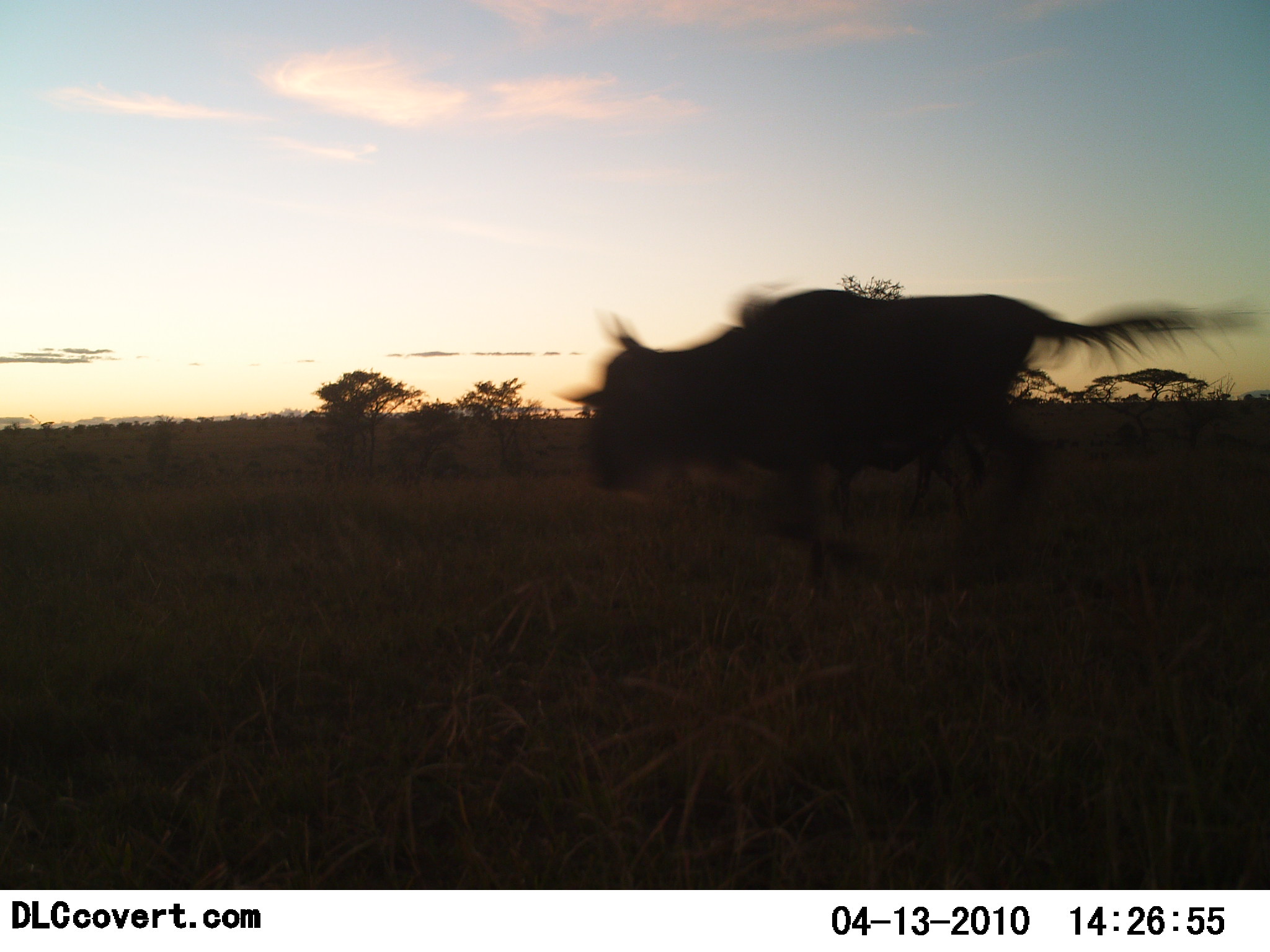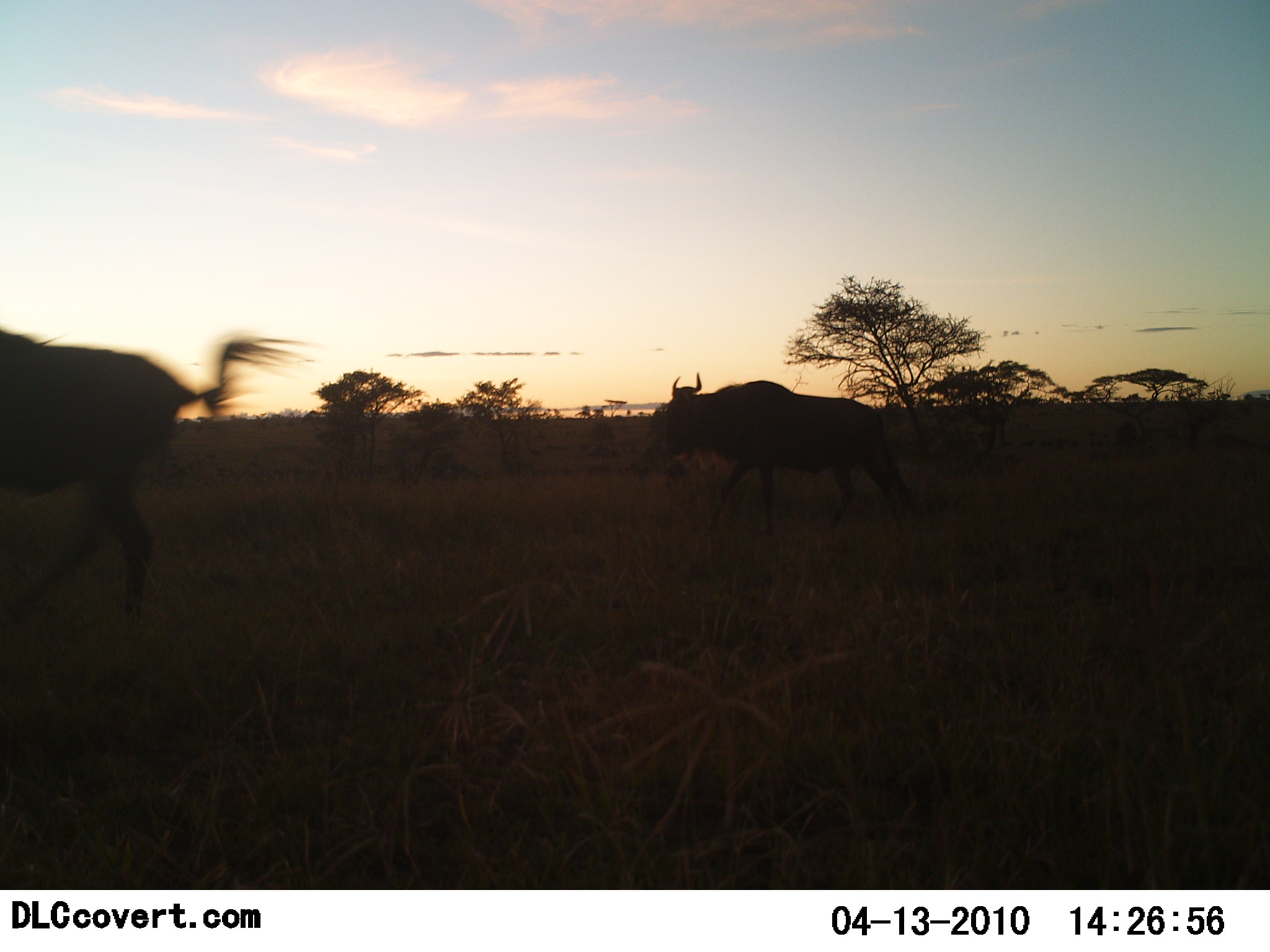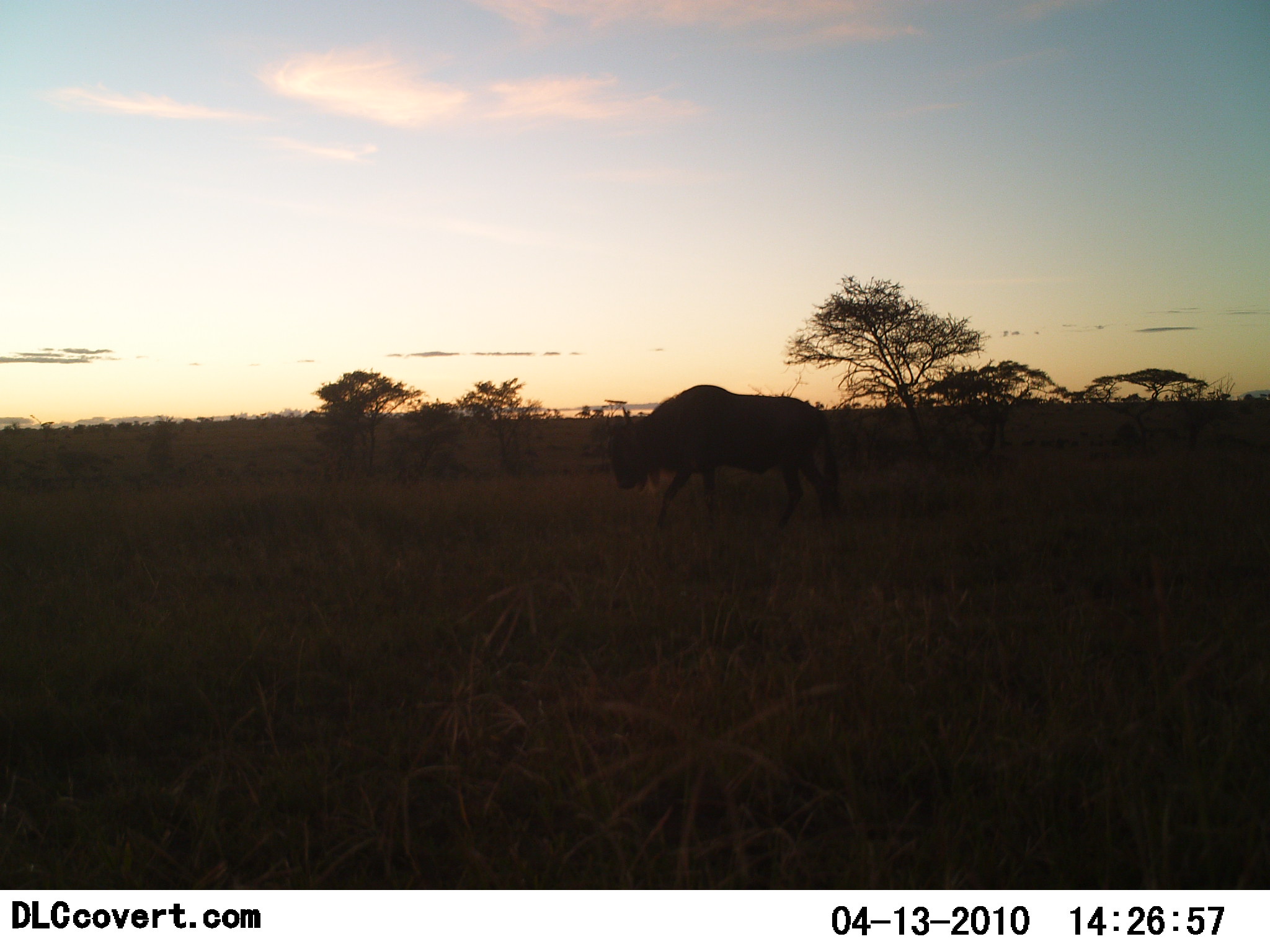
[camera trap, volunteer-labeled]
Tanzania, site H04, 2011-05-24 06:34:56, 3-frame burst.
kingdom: Animalia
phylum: Chordata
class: Mammalia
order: Artiodactyla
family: Bovidae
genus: Connochaetes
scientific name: Connochaetes taurinus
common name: blue wildebeest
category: wildebeest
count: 2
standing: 9%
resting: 0%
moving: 100%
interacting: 0%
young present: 0%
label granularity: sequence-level